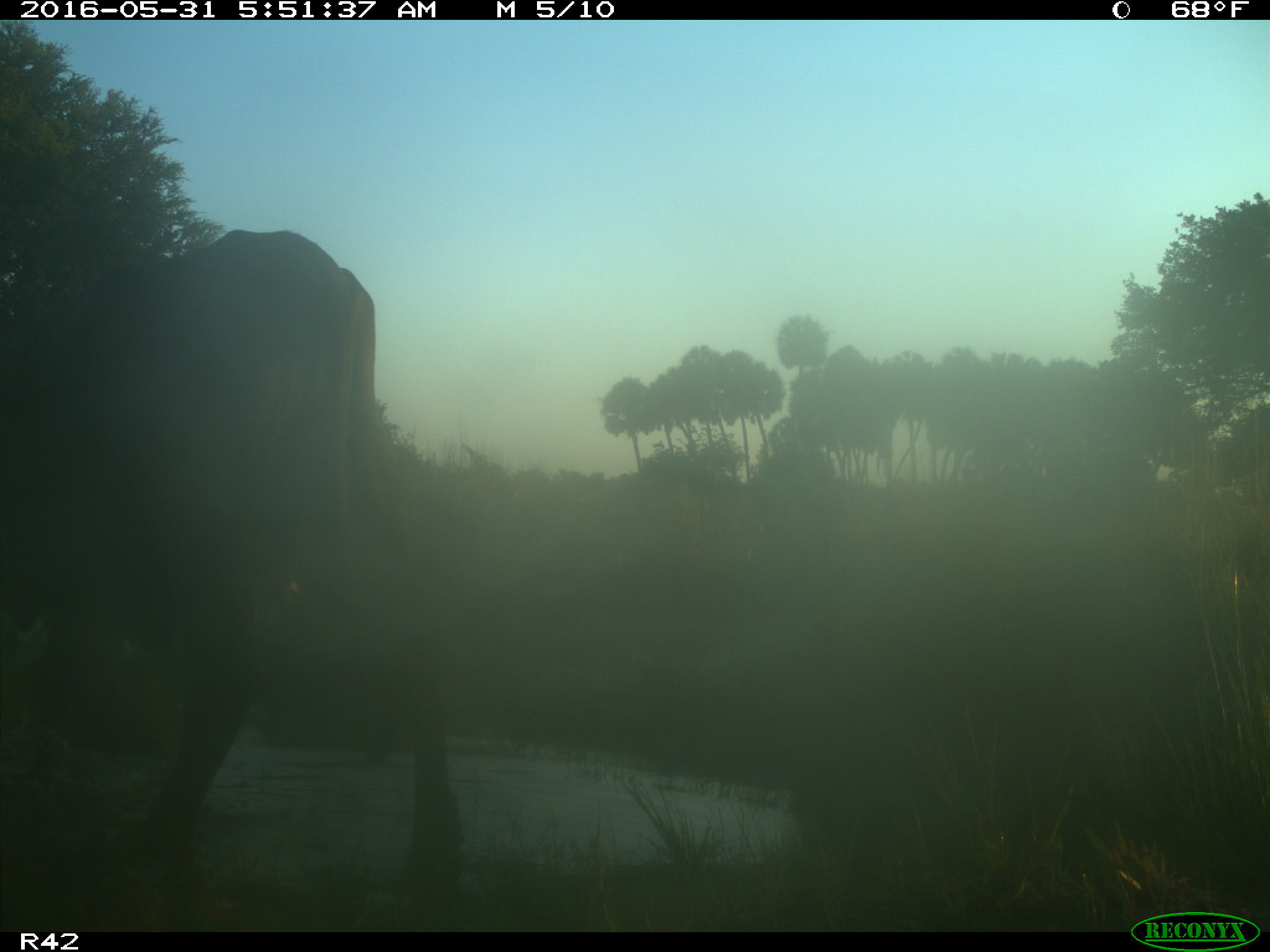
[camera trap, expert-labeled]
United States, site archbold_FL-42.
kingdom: Animalia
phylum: Chordata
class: Mammalia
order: Artiodactyla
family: Bovidae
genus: Bos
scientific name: Bos taurus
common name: domestic cow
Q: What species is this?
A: Bos taurus (domestic cow).